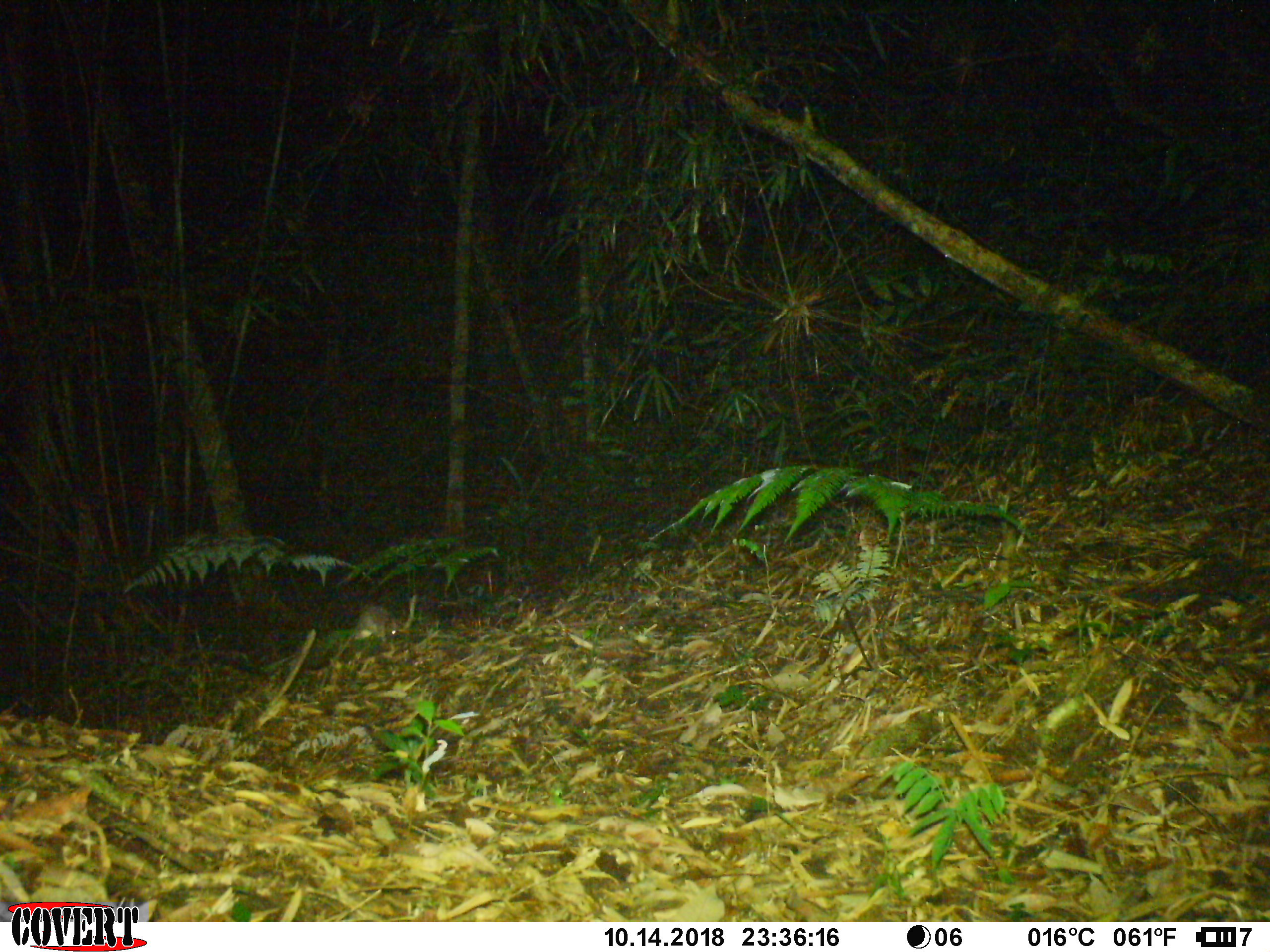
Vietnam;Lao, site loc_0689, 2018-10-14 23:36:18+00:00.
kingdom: Animalia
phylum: Chordata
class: Mammalia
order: Rodentia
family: Muridae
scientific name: Muridae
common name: old-world mice and rats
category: unidentified murid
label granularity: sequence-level